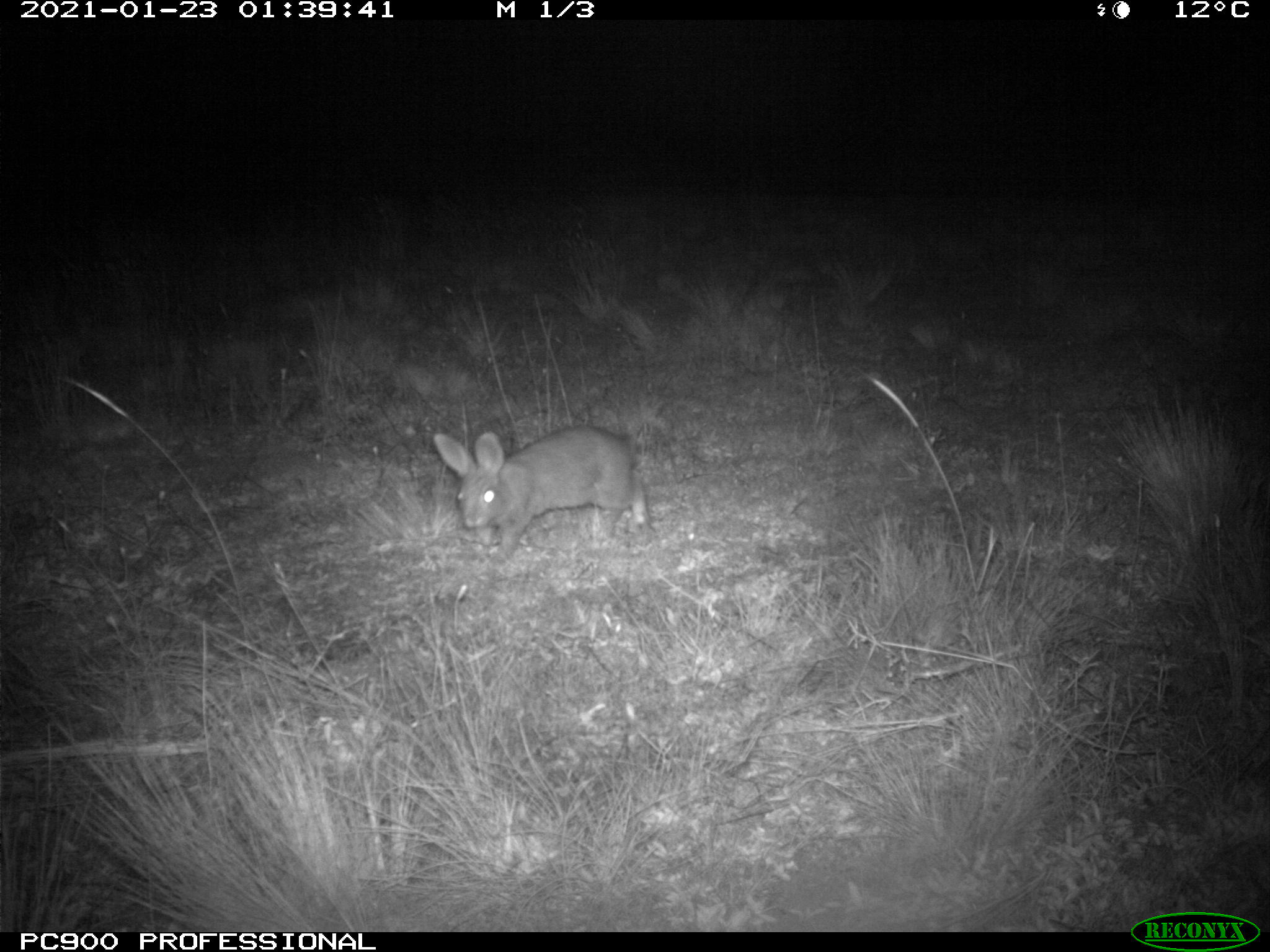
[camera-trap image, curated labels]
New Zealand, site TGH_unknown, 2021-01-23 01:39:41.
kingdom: Animalia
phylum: Chordata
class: Mammalia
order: Lagomorpha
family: Leporidae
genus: Oryctolagus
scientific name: Oryctolagus cuniculus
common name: european rabbit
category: rabbit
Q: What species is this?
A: Rabbit (european rabbit) (Oryctolagus cuniculus).